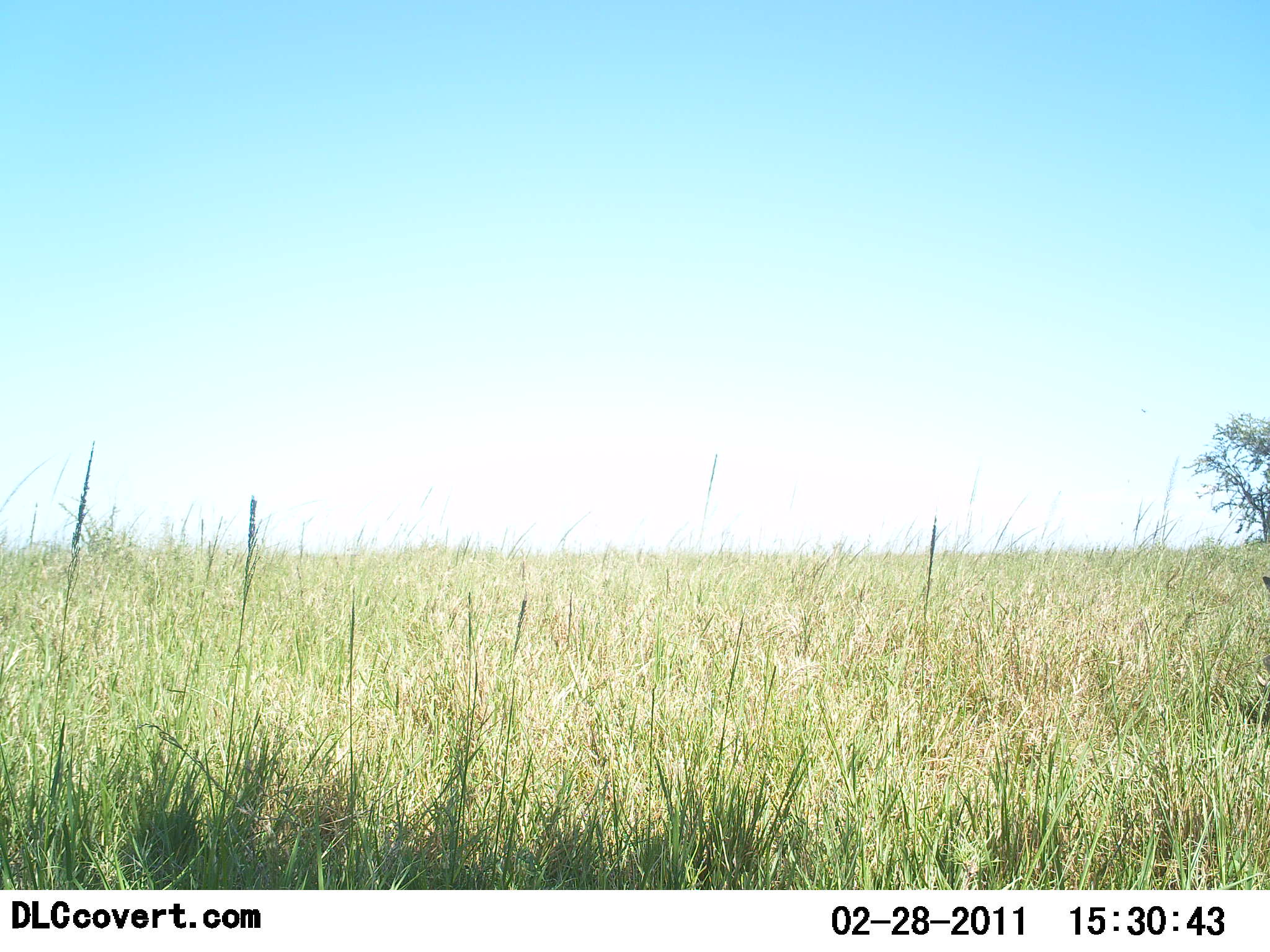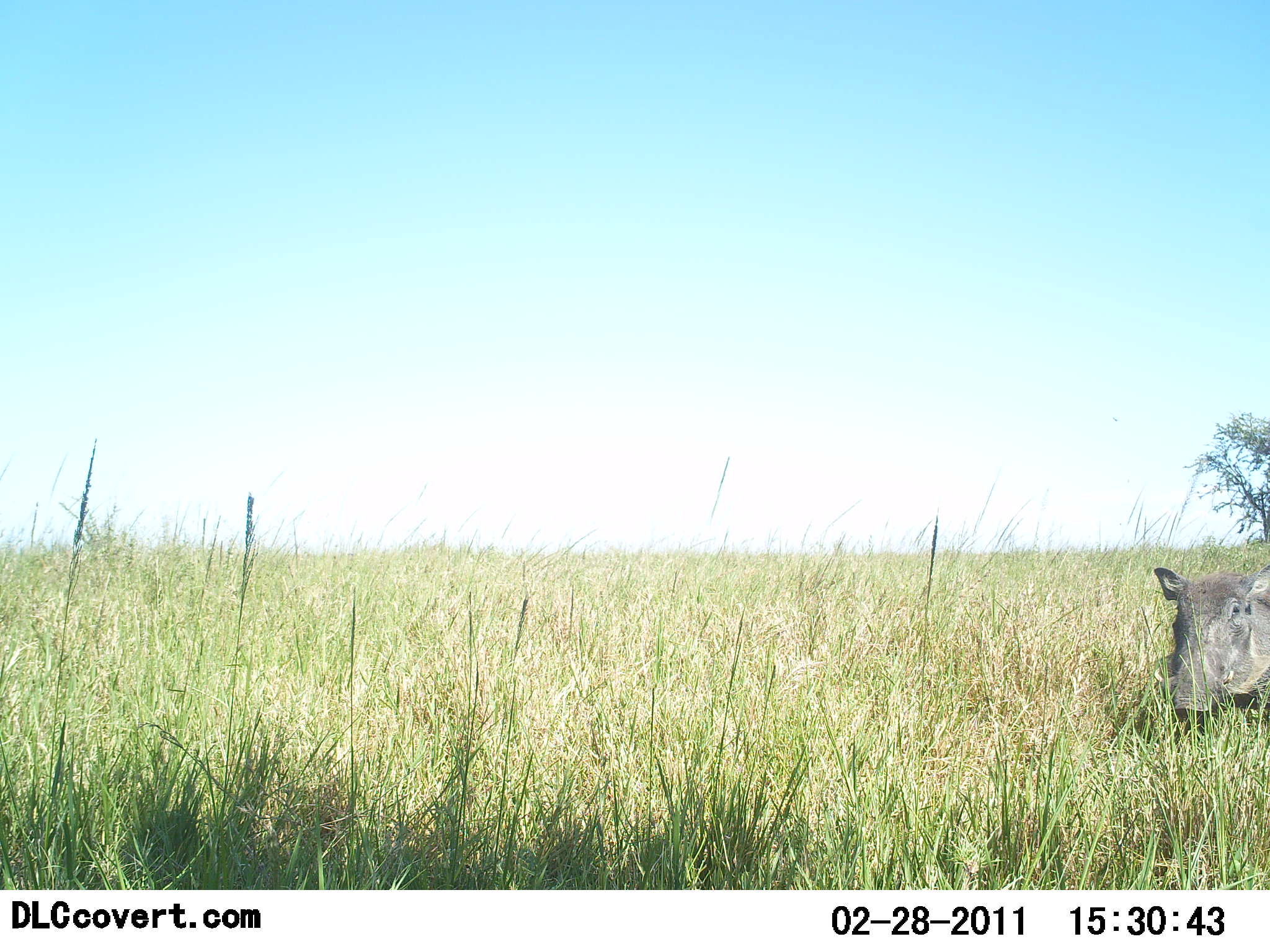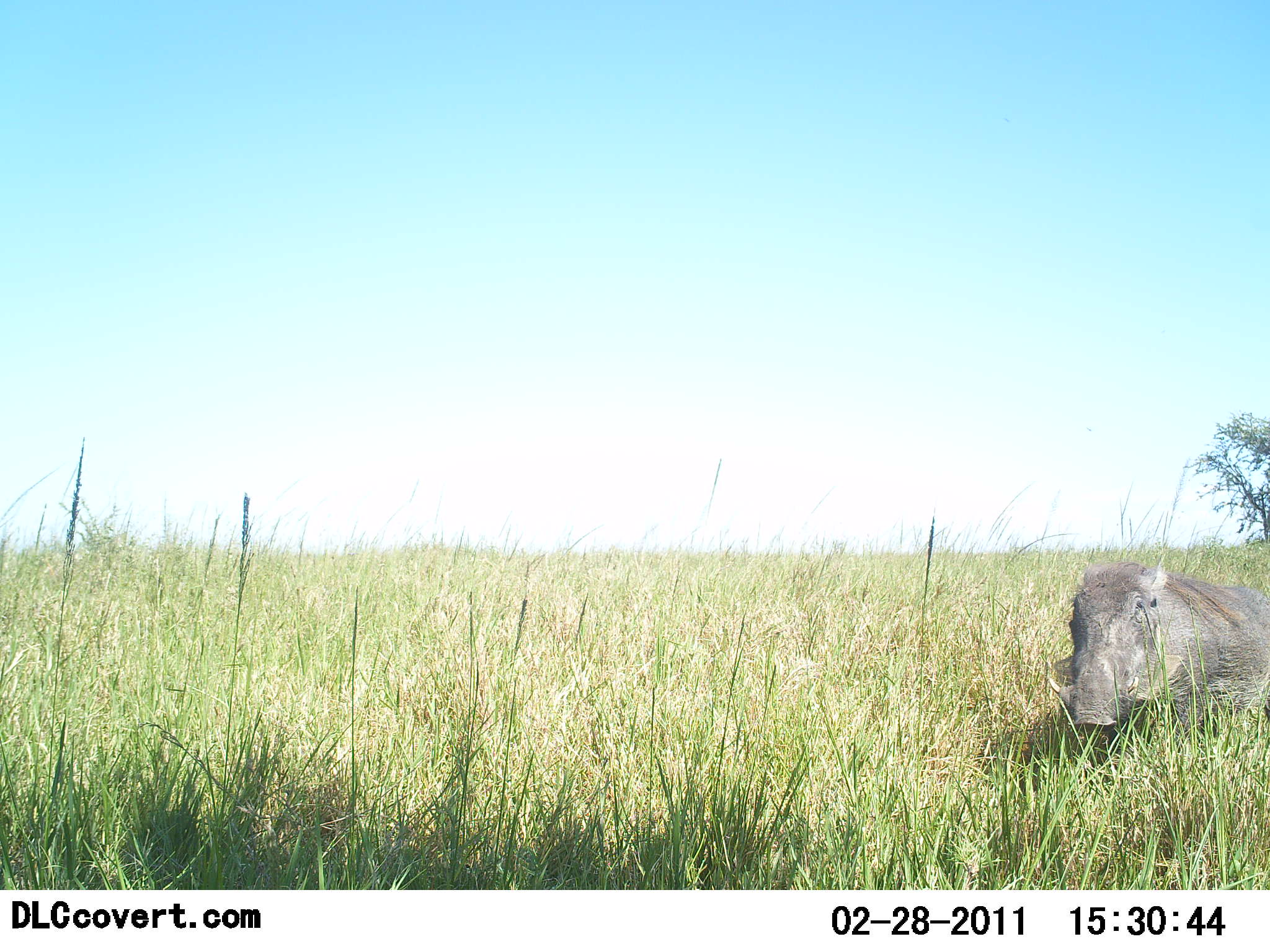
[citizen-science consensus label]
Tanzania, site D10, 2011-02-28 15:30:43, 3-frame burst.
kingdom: Animalia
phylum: Chordata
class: Mammalia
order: Artiodactyla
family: Suidae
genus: Phacochoerus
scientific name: Phacochoerus africanus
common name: warthog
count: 1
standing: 0%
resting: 0%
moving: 100%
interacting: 0%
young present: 0%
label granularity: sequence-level